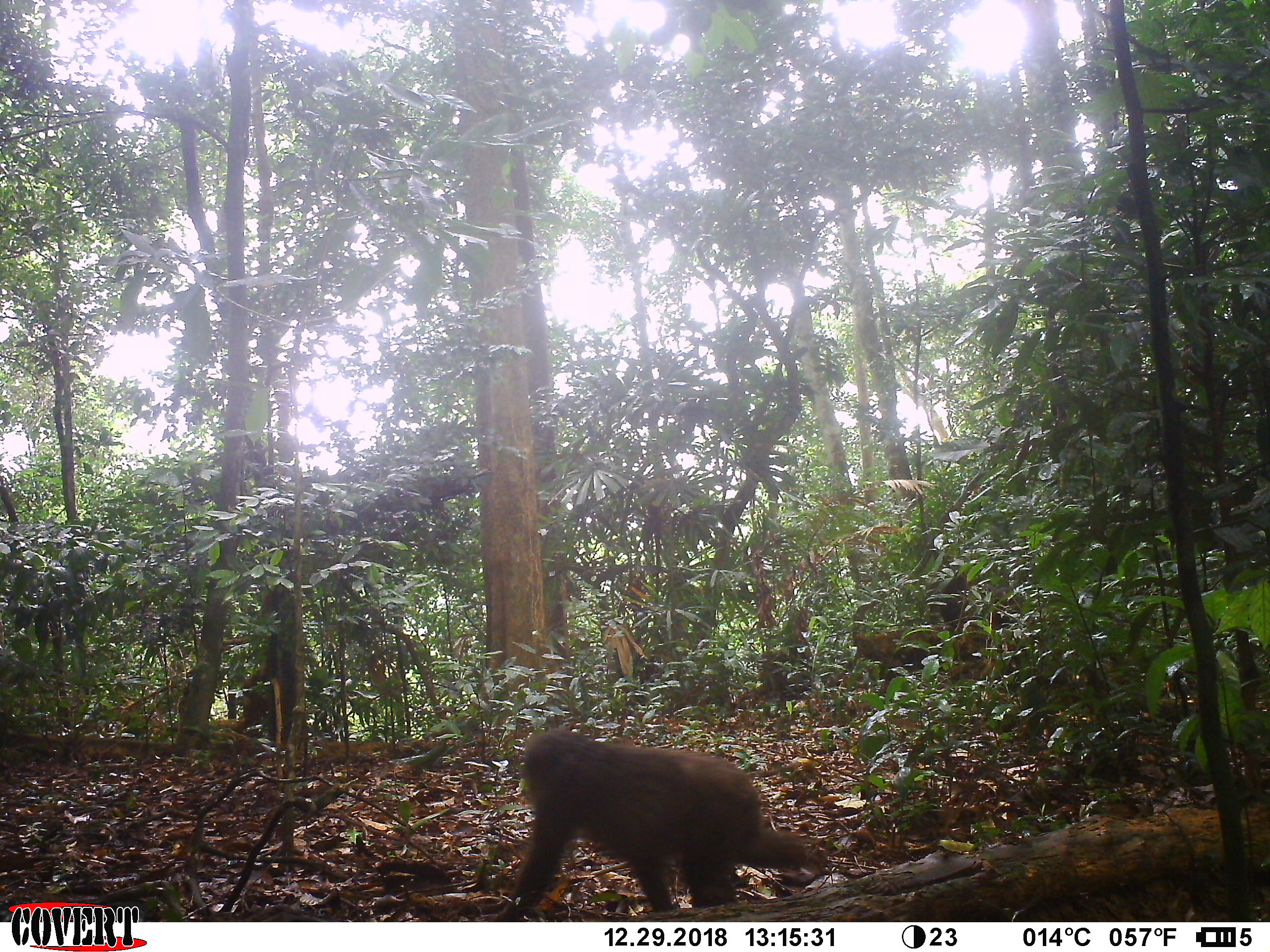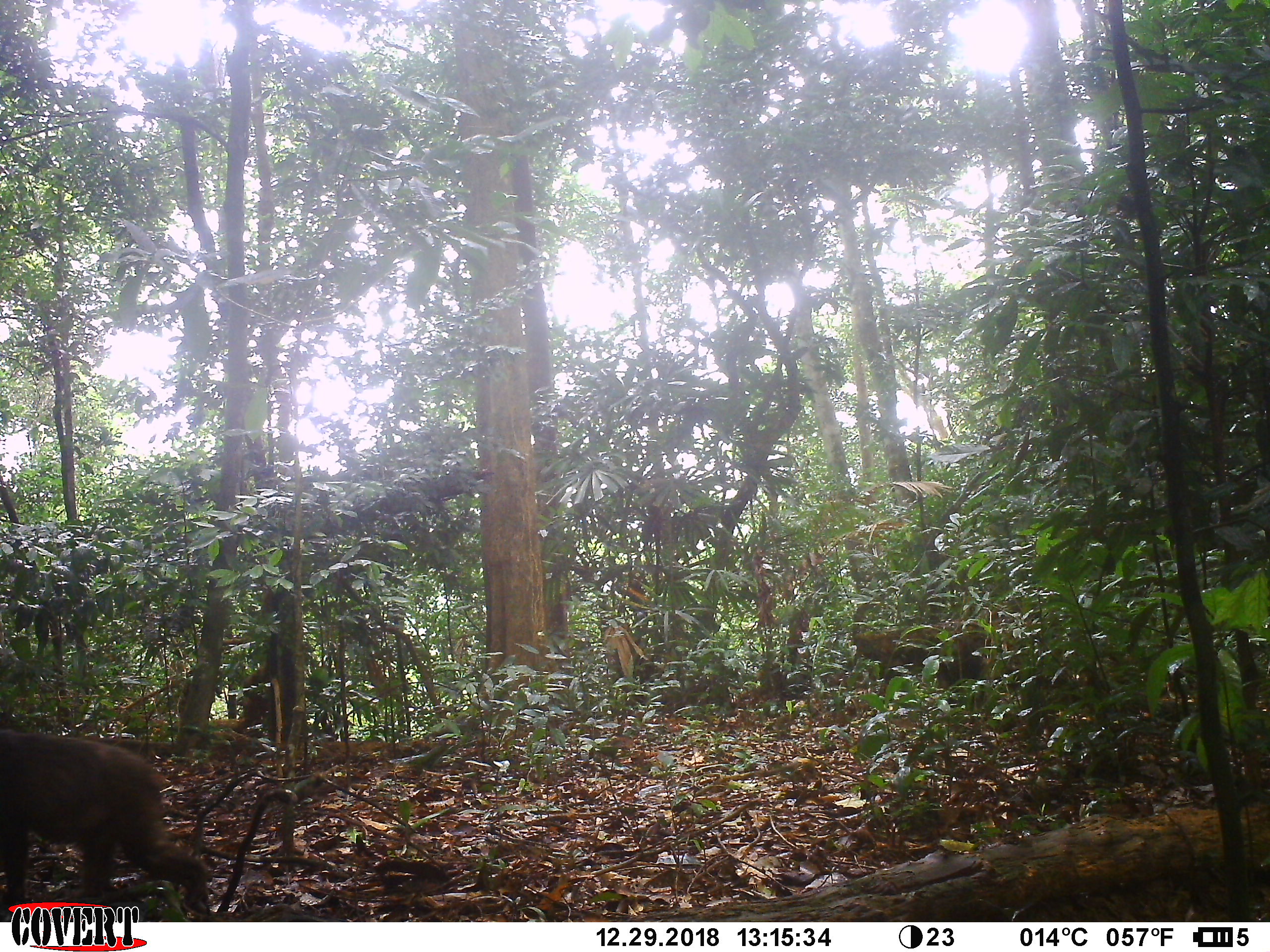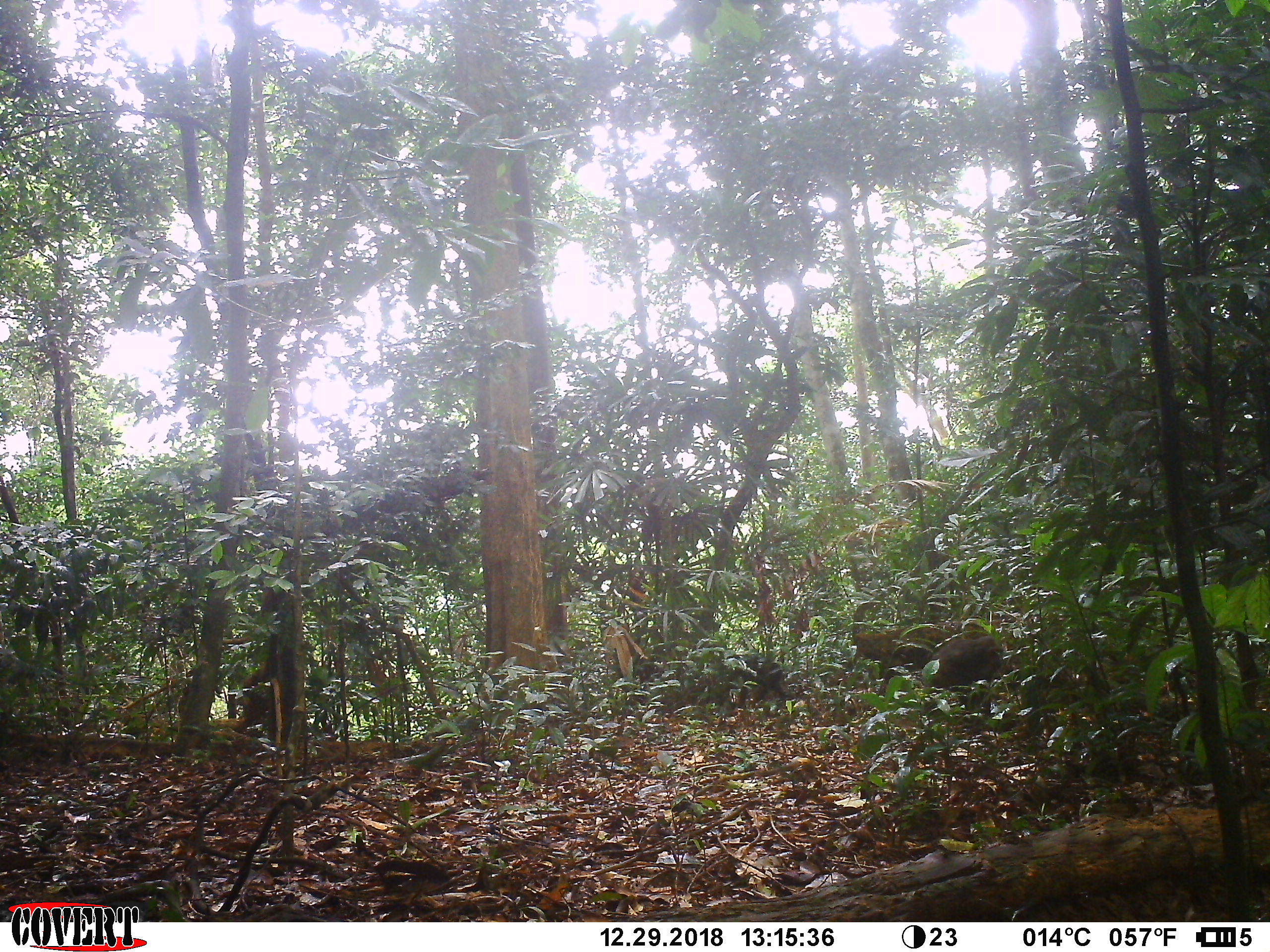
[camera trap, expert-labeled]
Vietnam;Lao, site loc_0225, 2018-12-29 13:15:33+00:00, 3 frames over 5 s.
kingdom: Animalia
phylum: Chordata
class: Mammalia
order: Primates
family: Cercopithecidae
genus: Macaca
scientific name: Macaca arctoides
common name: stump-tailed macaque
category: stump tailed macaque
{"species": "stump tailed macaque (stump-tailed macaque) (Macaca arctoides)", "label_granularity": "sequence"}